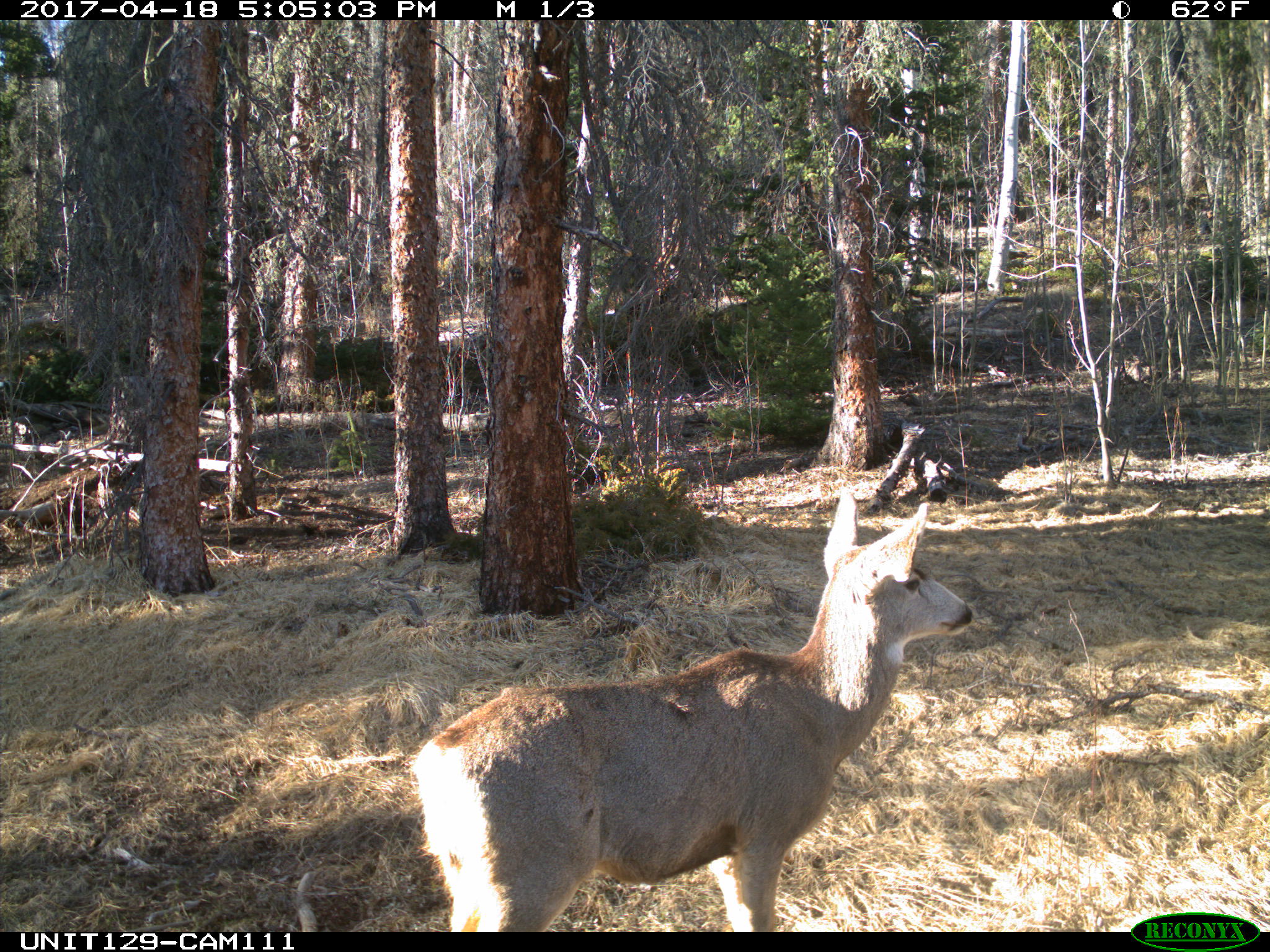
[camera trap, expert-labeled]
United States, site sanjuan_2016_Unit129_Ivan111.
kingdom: Animalia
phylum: Chordata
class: Mammalia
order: Artiodactyla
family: Cervidae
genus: Odocoileus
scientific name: Odocoileus hemionus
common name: mule deer